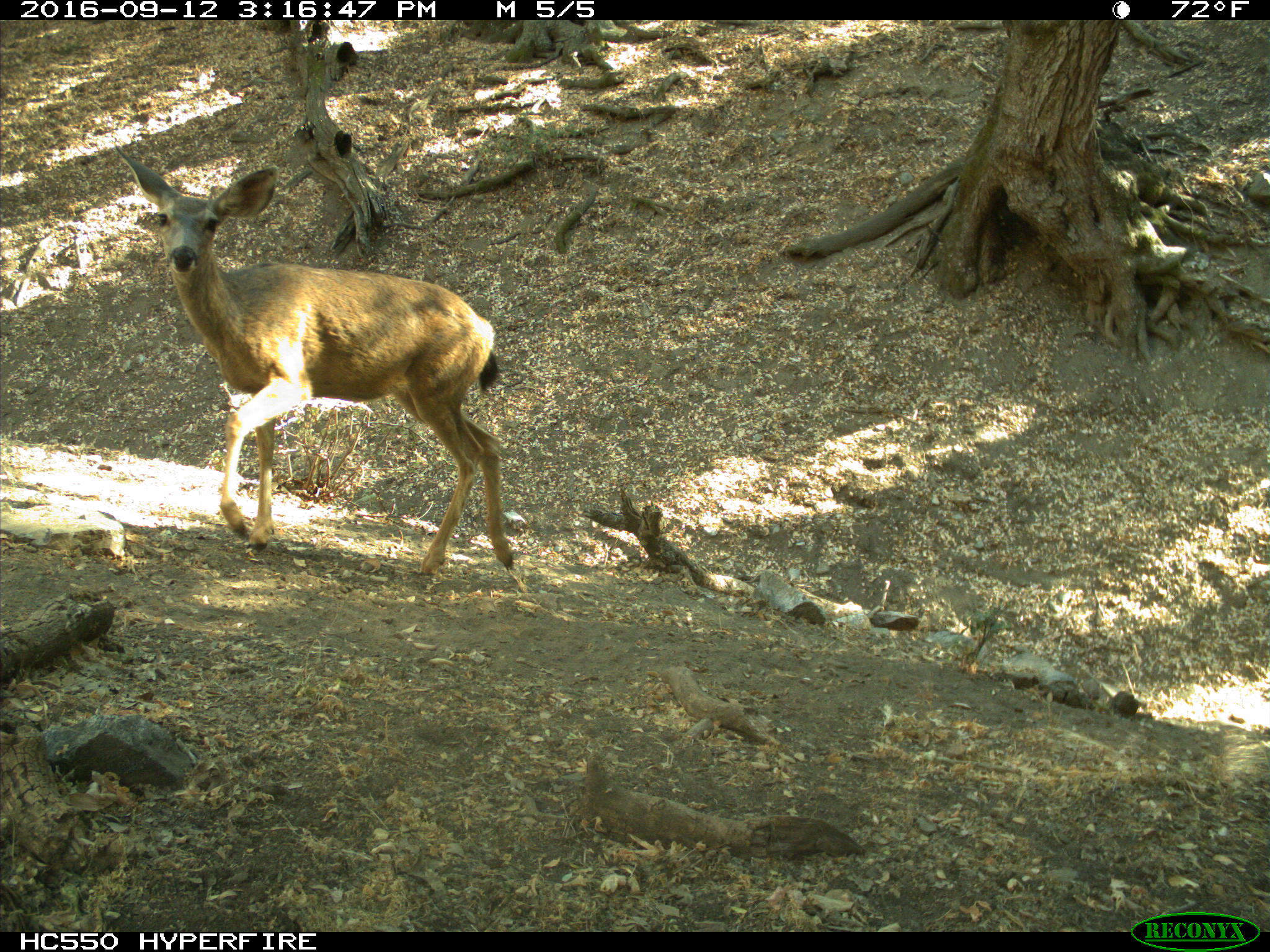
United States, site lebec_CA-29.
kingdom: Animalia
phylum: Chordata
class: Mammalia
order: Artiodactyla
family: Cervidae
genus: Odocoileus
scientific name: Odocoileus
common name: deer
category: unidentified deer